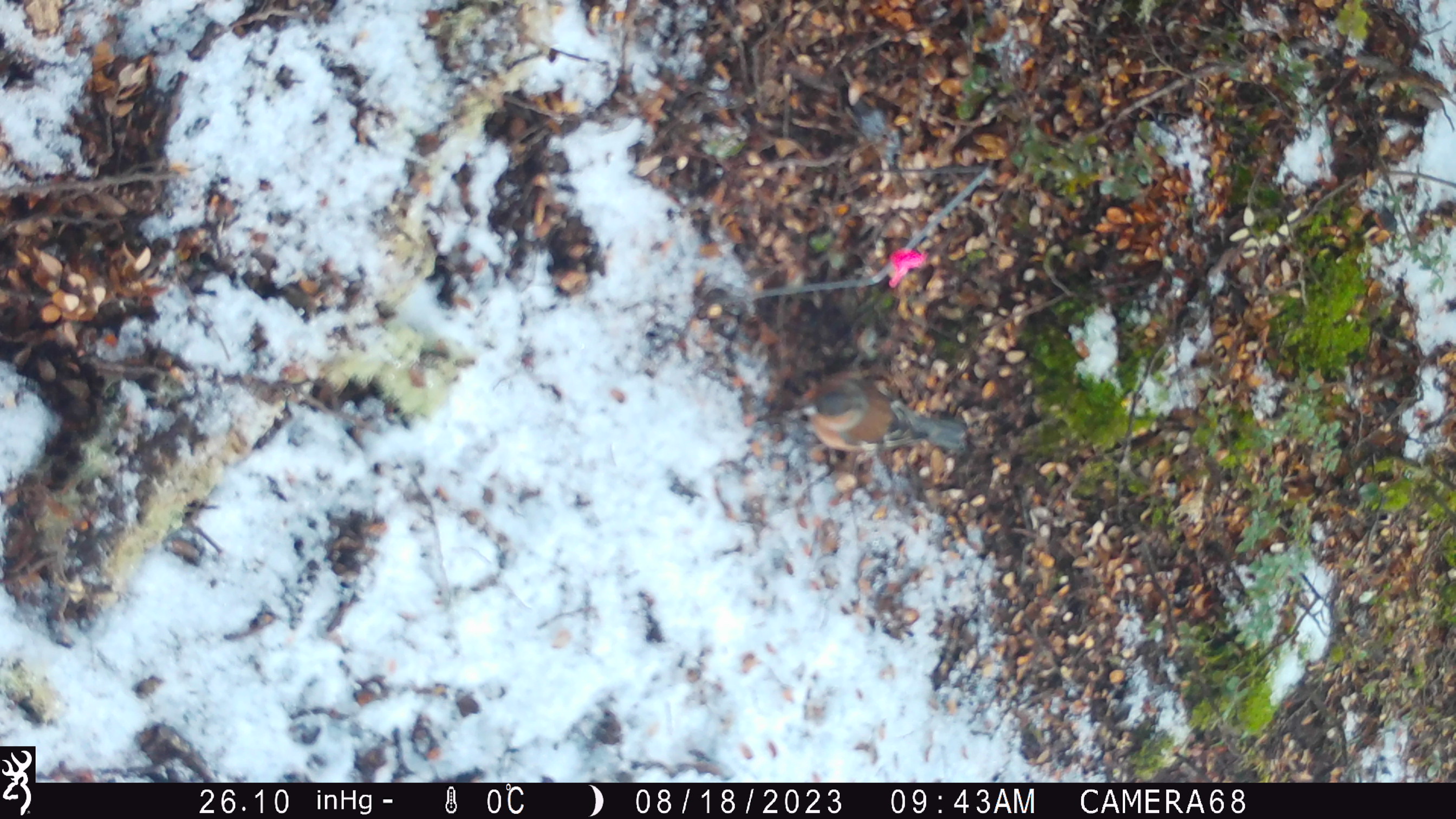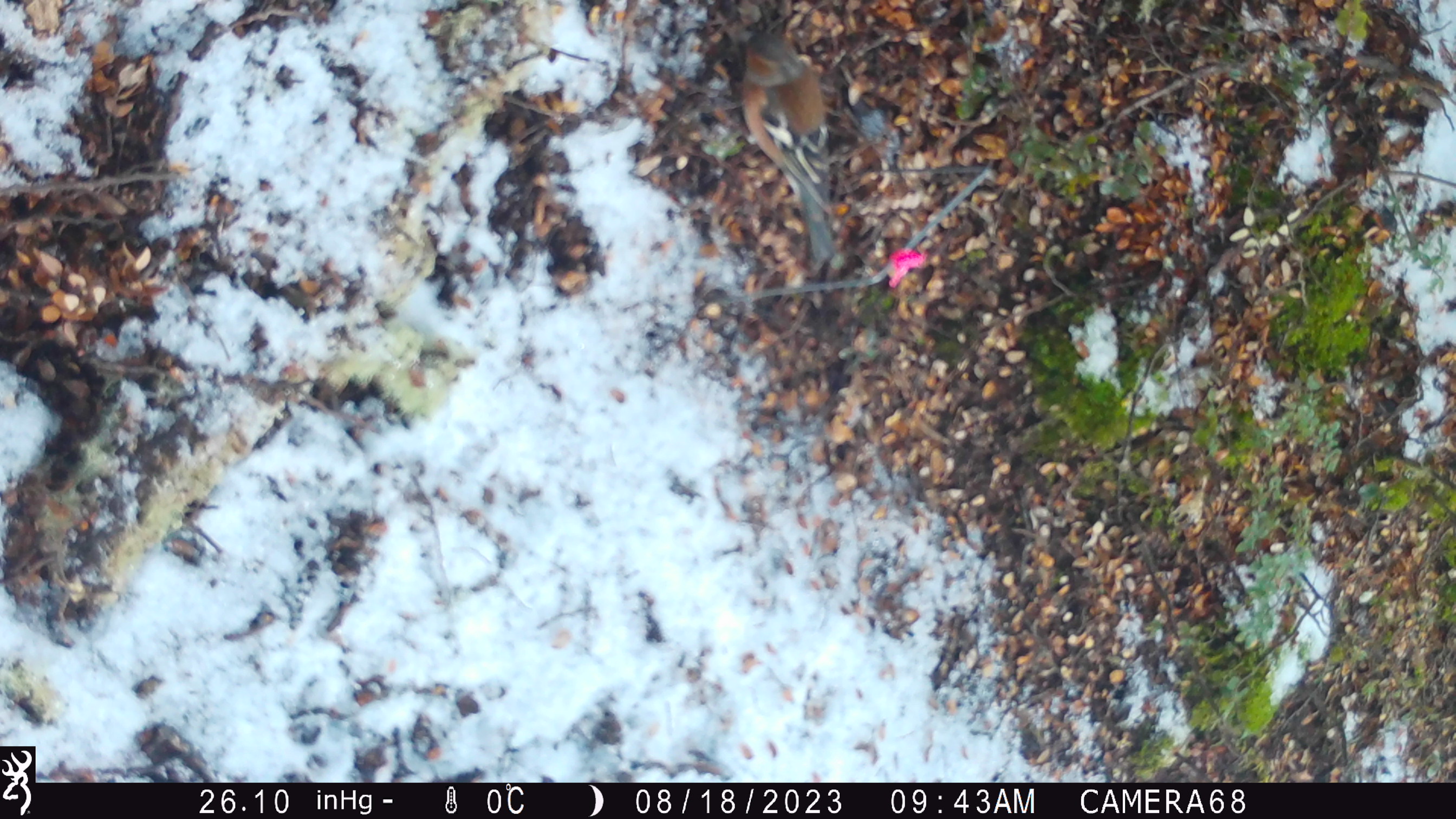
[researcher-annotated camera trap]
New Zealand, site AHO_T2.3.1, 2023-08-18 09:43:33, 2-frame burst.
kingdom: Animalia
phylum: Chordata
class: Aves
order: Passeriformes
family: Fringillidae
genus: Fringilla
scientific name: Fringilla coelebs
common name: common chaffinch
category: chaffinch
Chaffinch (common chaffinch) (Fringilla coelebs).